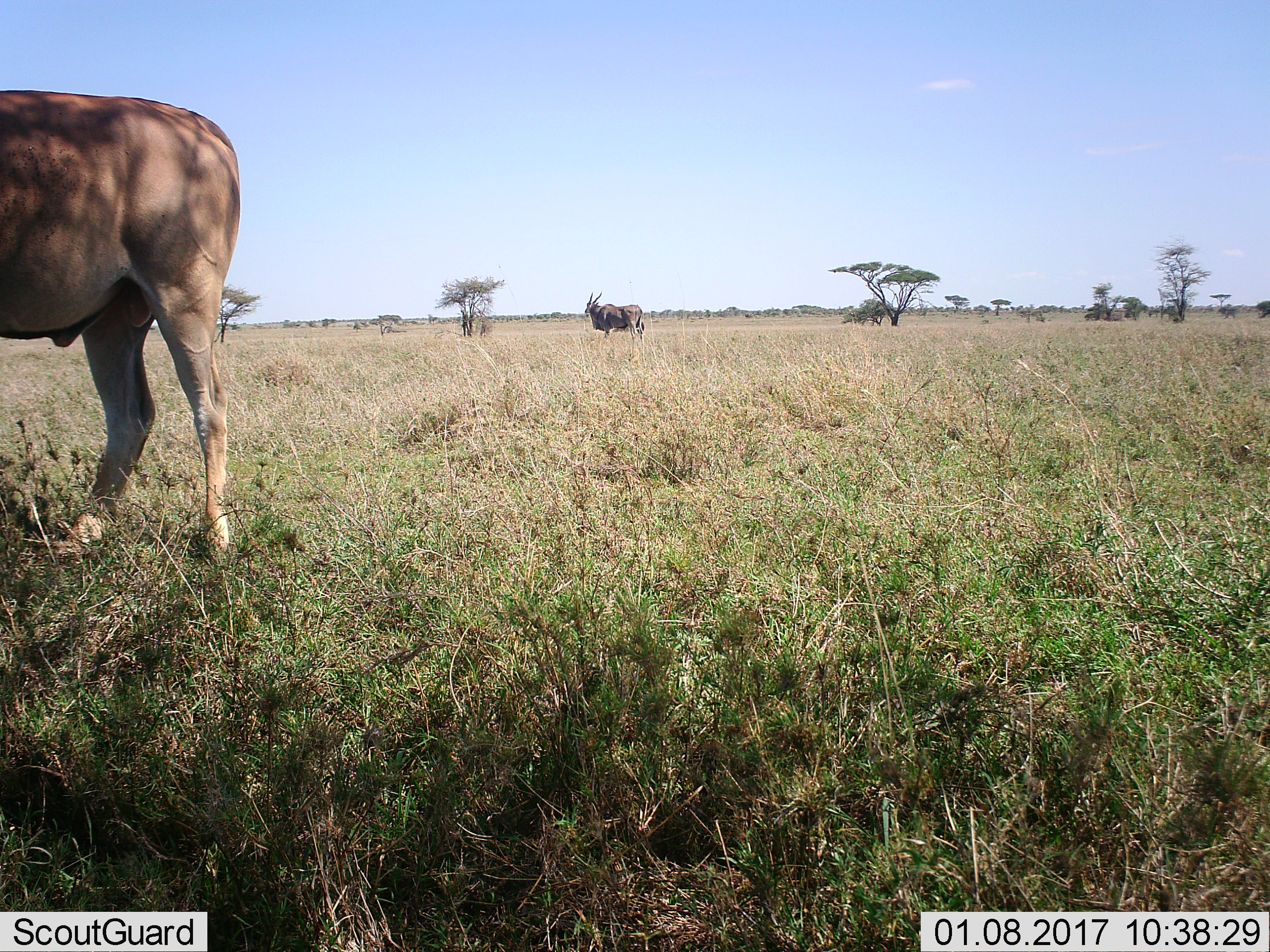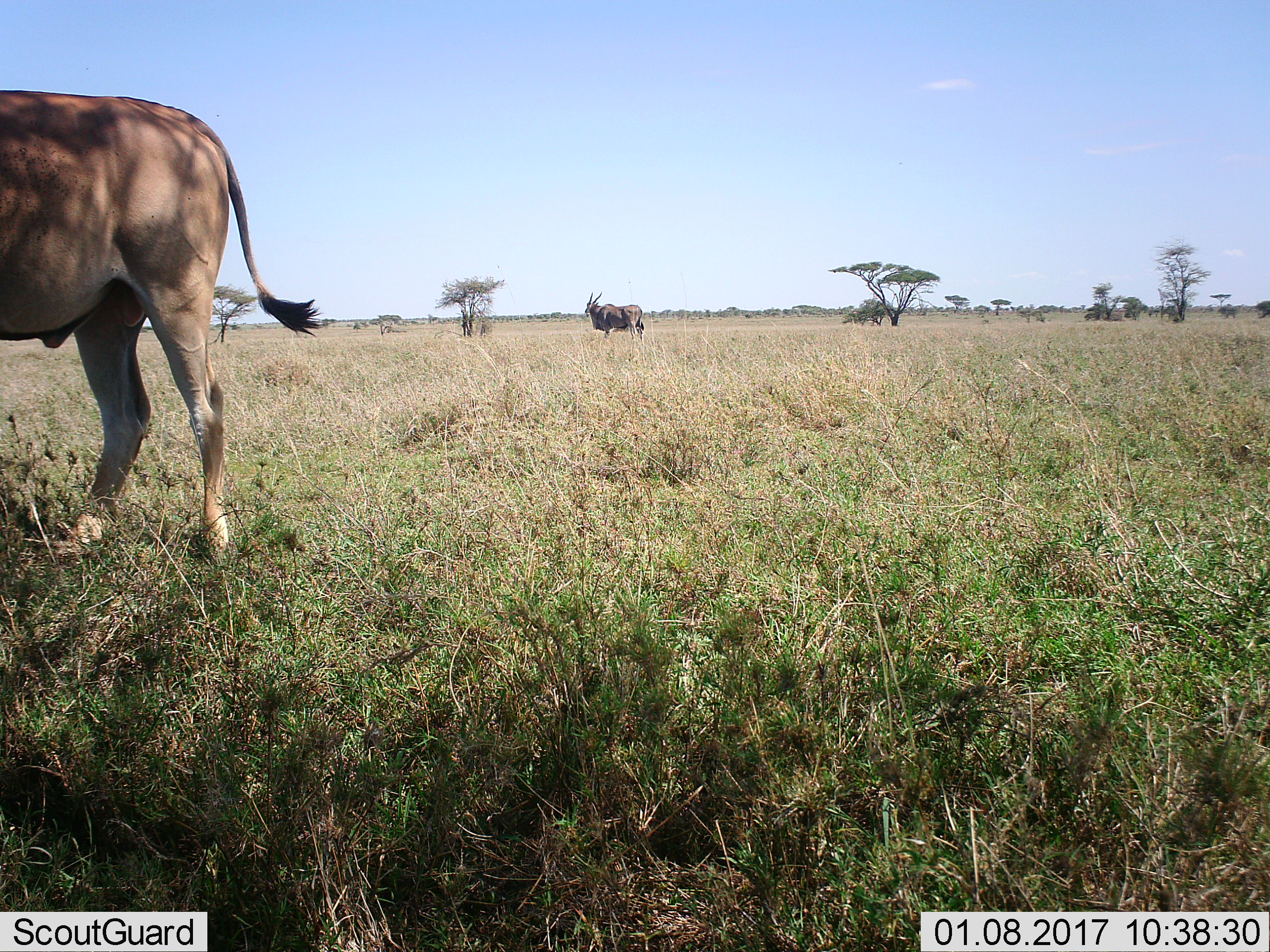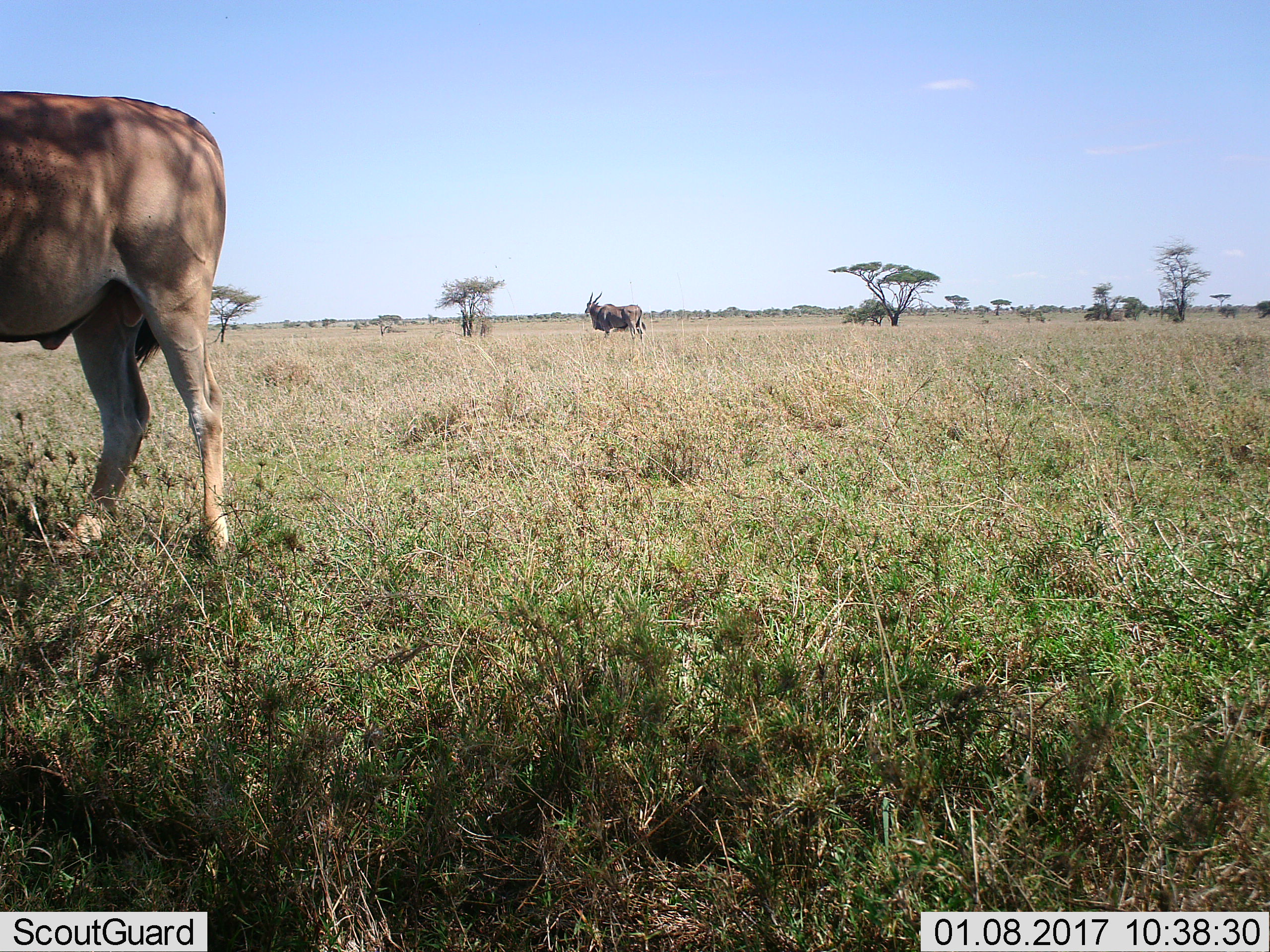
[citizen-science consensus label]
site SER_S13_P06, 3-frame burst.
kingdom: Animalia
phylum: Chordata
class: Mammalia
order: Artiodactyla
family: Bovidae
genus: Tragelaphus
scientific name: Tragelaphus oryx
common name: eland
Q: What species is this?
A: Eland (Tragelaphus oryx).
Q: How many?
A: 2.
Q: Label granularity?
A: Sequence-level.